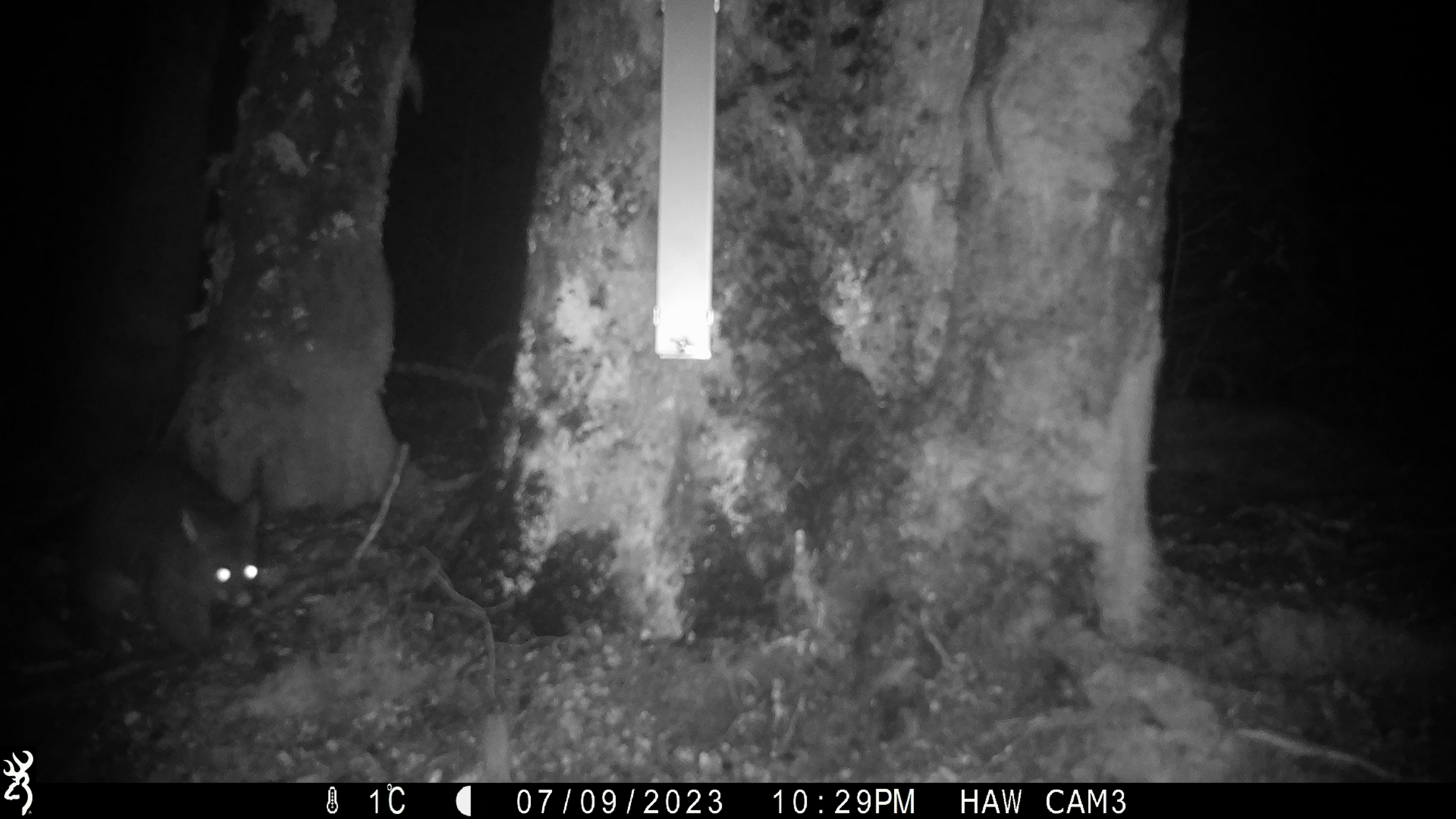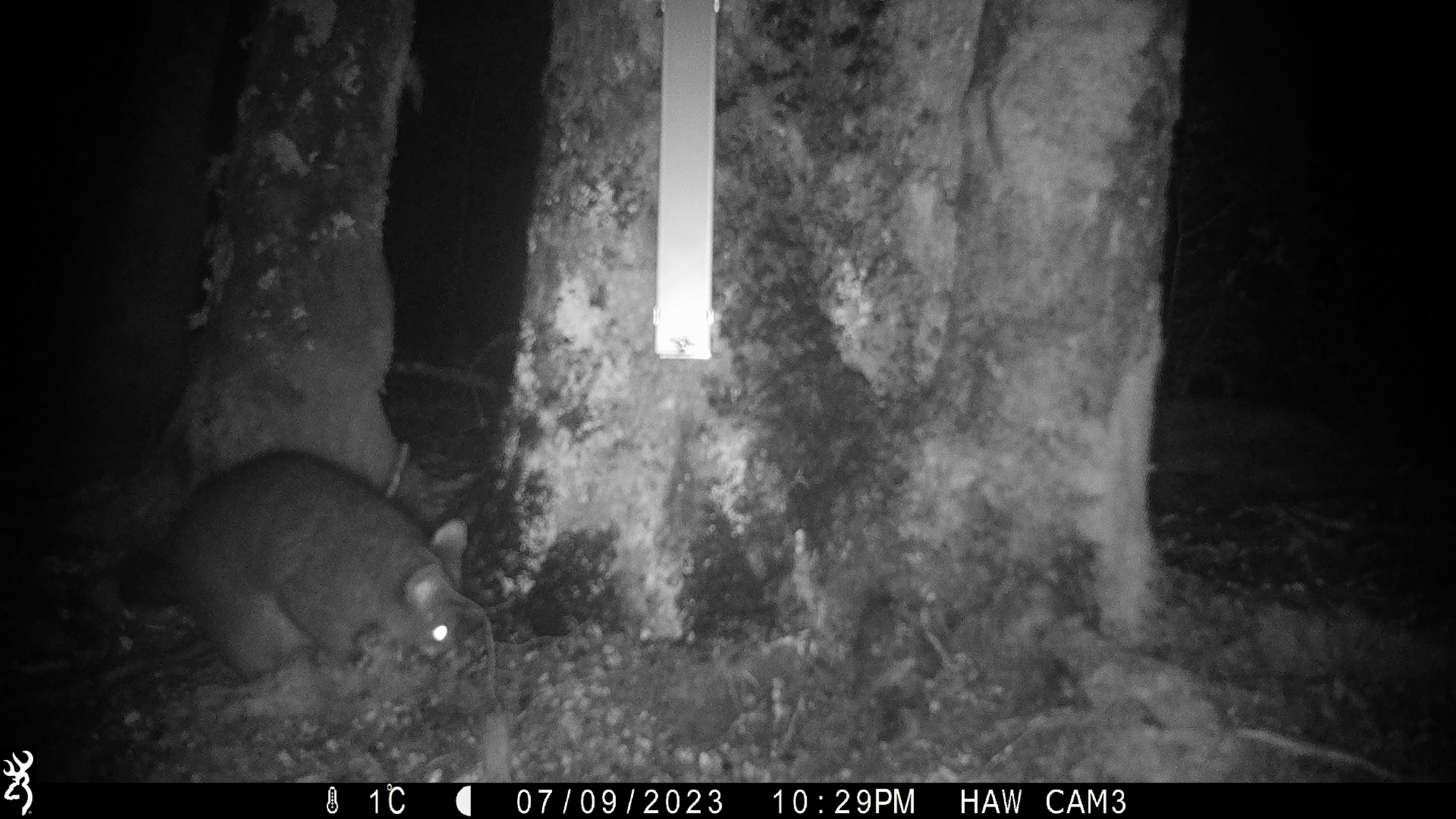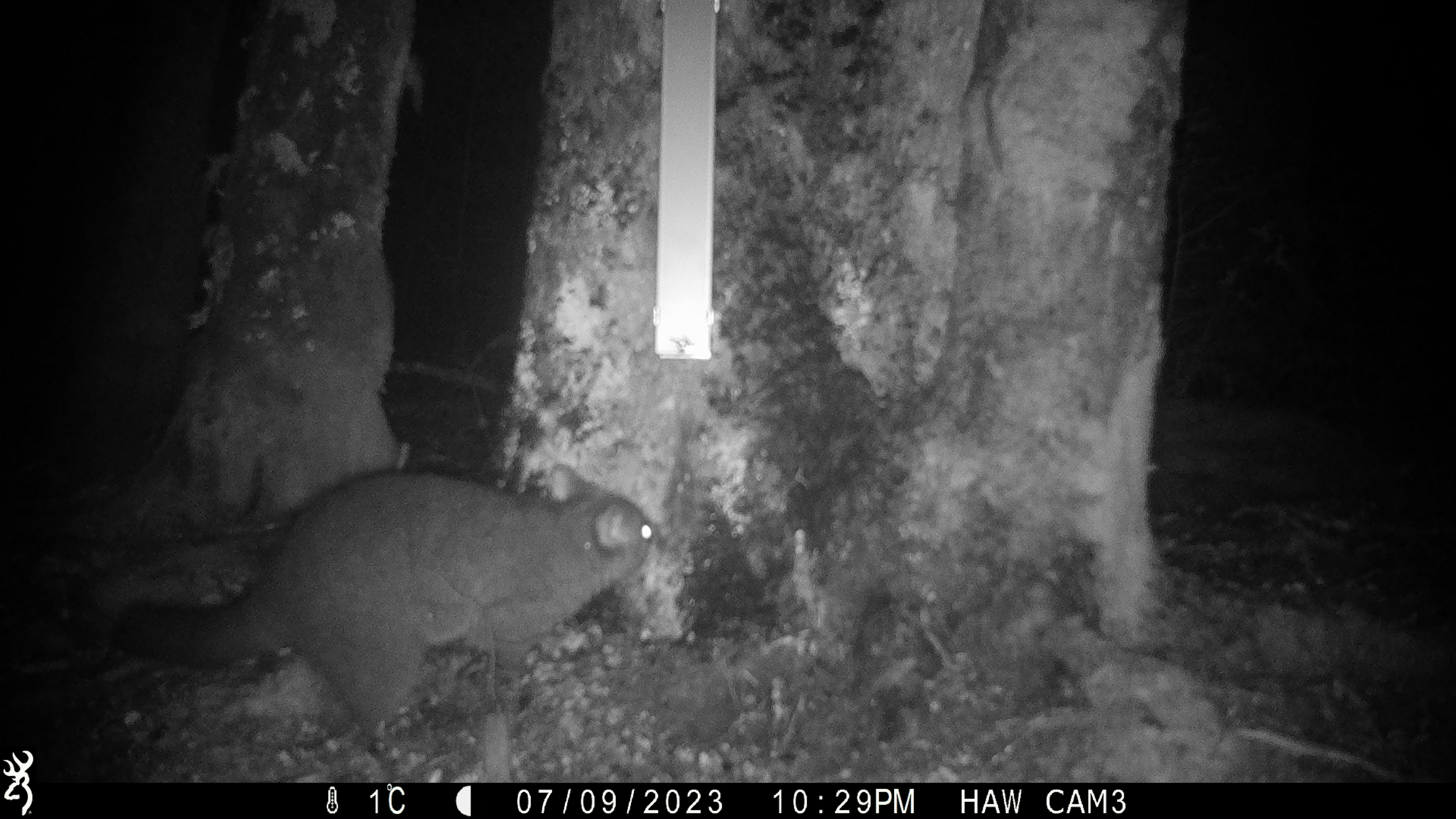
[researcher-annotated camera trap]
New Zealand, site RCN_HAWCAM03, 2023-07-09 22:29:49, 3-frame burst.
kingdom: Animalia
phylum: Chordata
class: Mammalia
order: Diprotodontia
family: Phalangeridae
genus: Trichosurus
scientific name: Trichosurus vulpecula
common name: common brushtail possum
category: possum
Possum (common brushtail possum) (Trichosurus vulpecula).